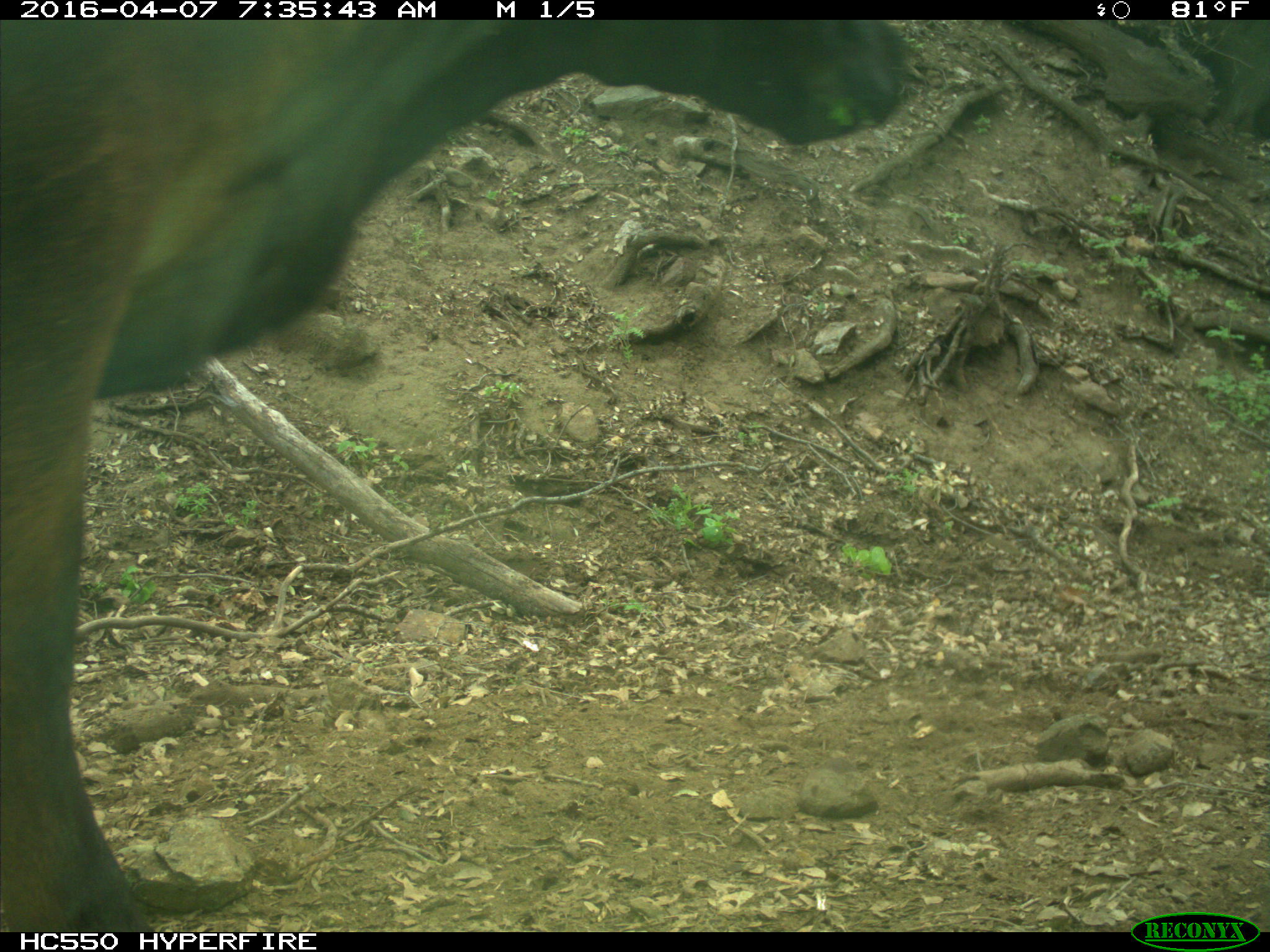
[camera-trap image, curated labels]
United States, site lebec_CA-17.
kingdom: Animalia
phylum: Chordata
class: Mammalia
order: Artiodactyla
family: Bovidae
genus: Bos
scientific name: Bos taurus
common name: domestic cow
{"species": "Bos taurus (domestic cow)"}